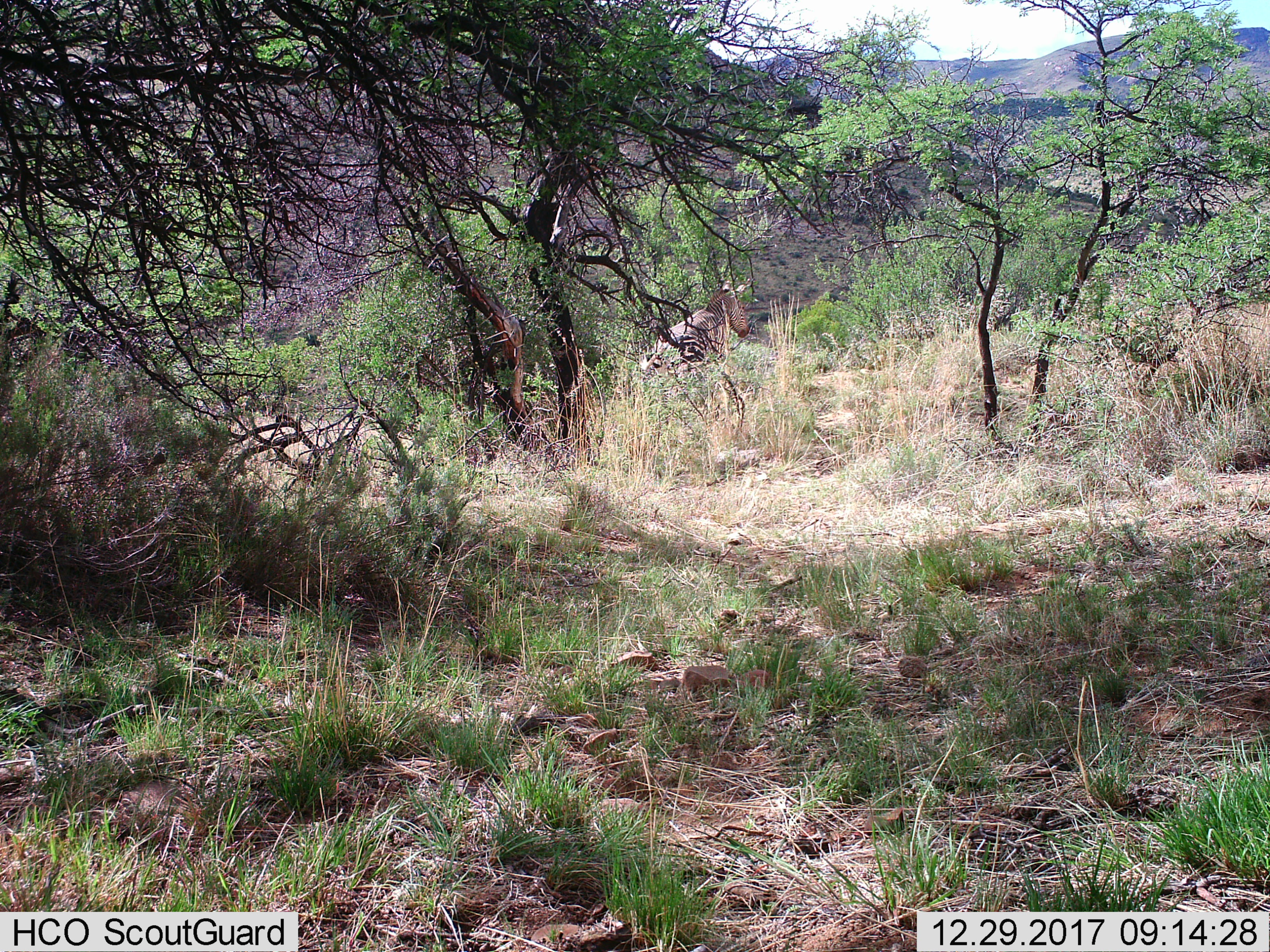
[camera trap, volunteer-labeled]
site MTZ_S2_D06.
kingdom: Animalia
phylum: Chordata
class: Mammalia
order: Perissodactyla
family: Equidae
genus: Equus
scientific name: Equus zebra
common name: mountain zebra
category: zebramountain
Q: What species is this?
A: Zebramountain (mountain zebra) (Equus zebra).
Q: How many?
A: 1.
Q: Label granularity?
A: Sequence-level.